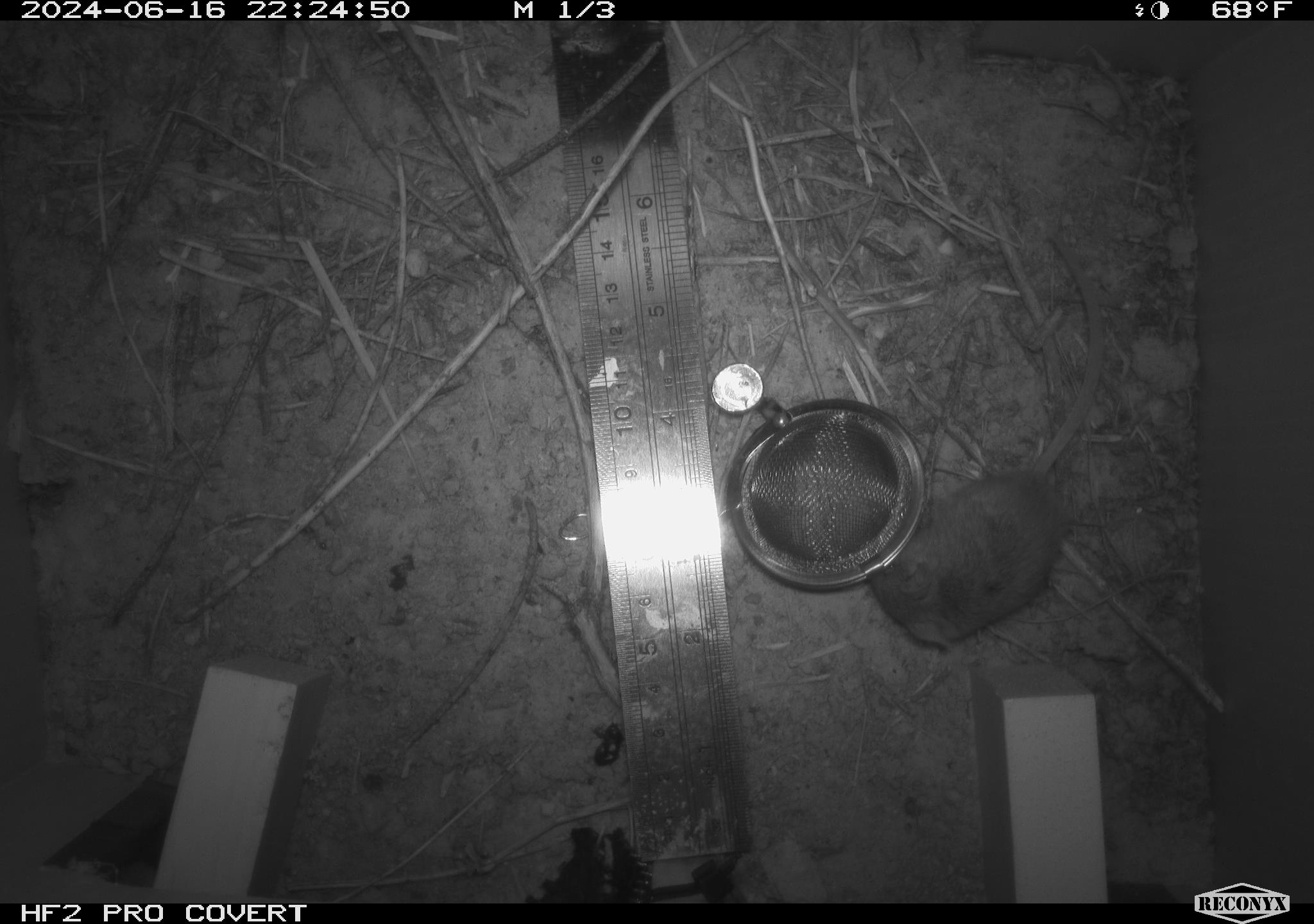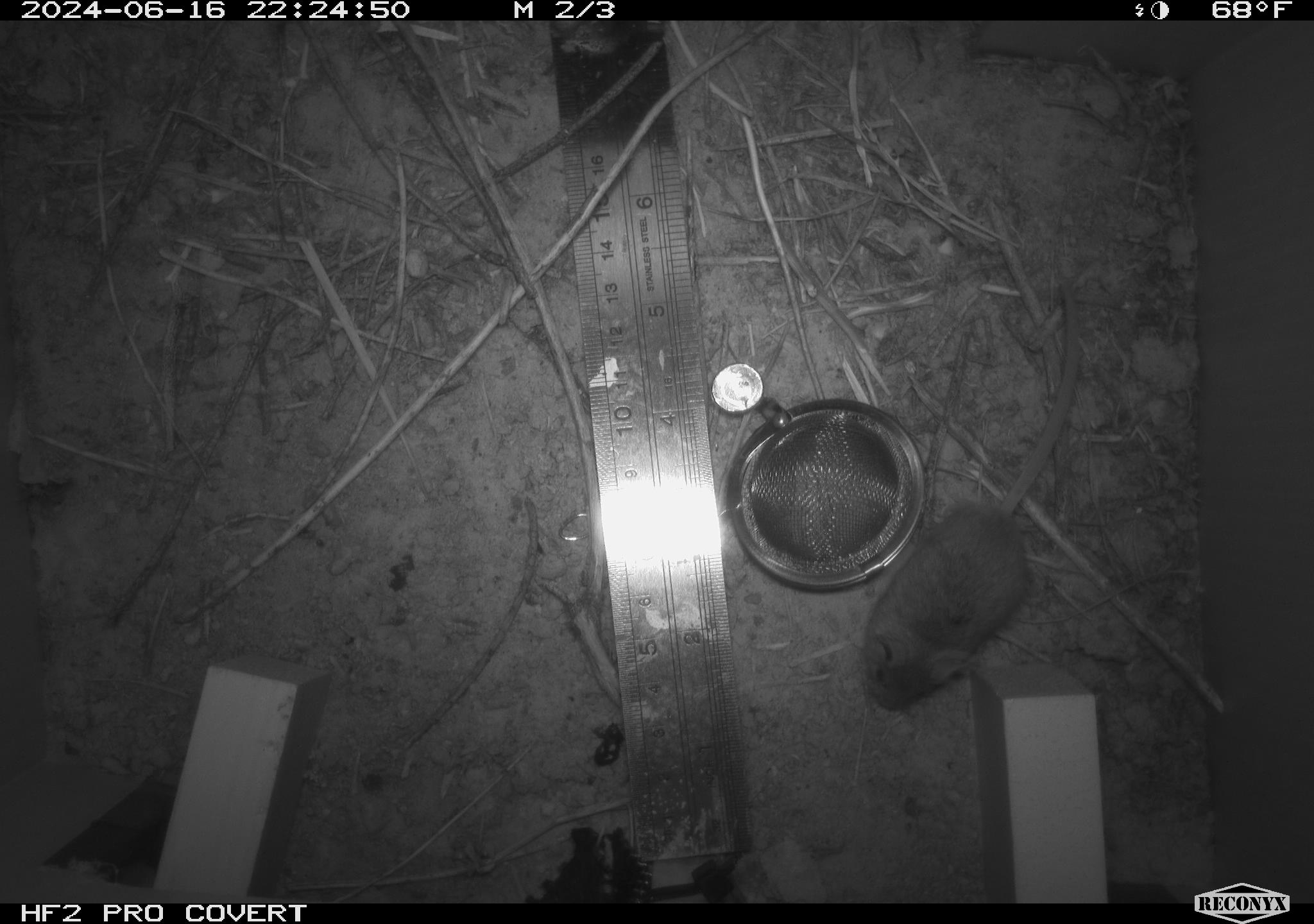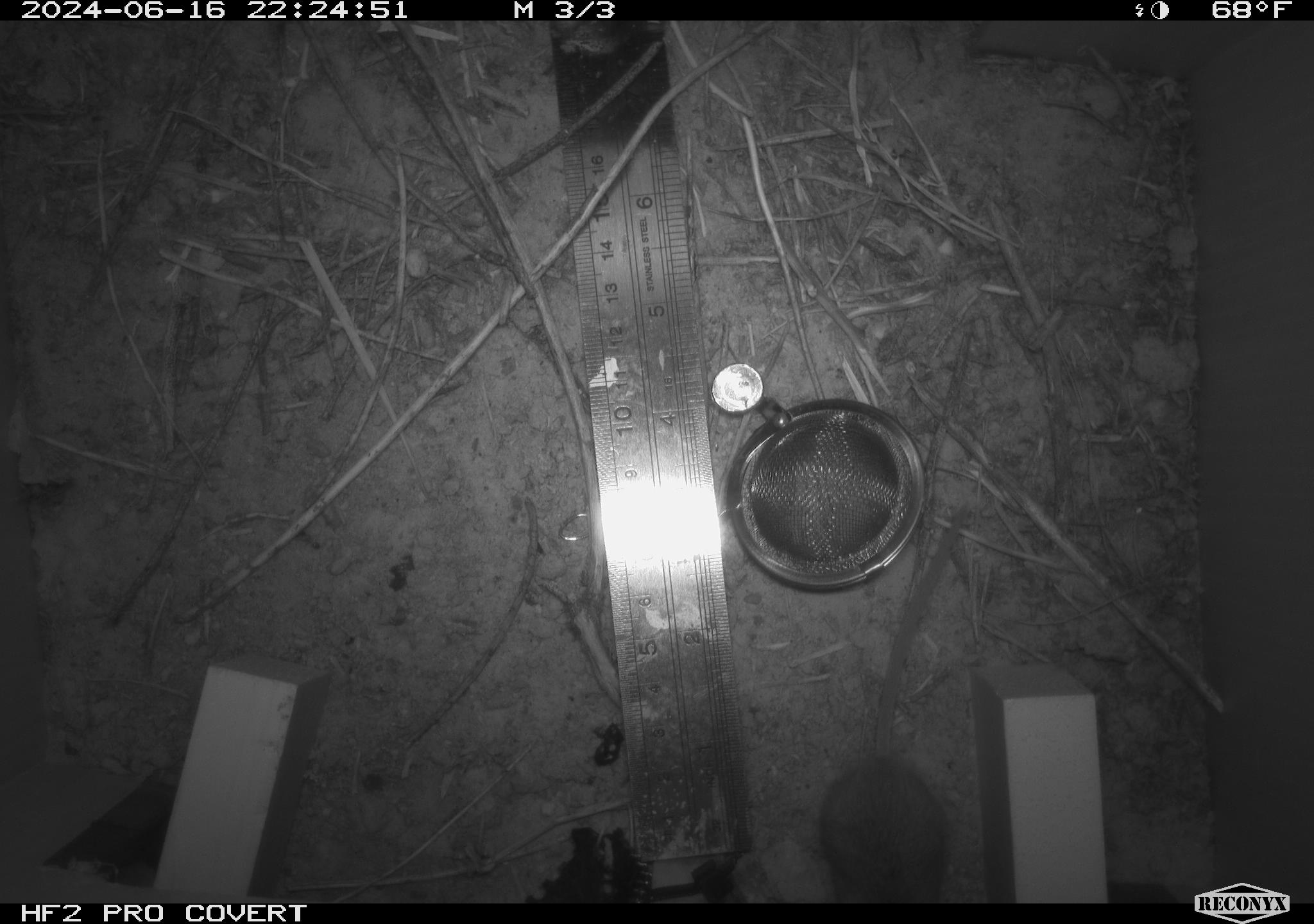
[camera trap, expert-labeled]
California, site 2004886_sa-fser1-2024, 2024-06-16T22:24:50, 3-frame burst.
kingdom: Animalia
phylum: Chordata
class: Mammalia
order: Rodentia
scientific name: Rodentia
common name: rodent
Rodent (Rodentia).